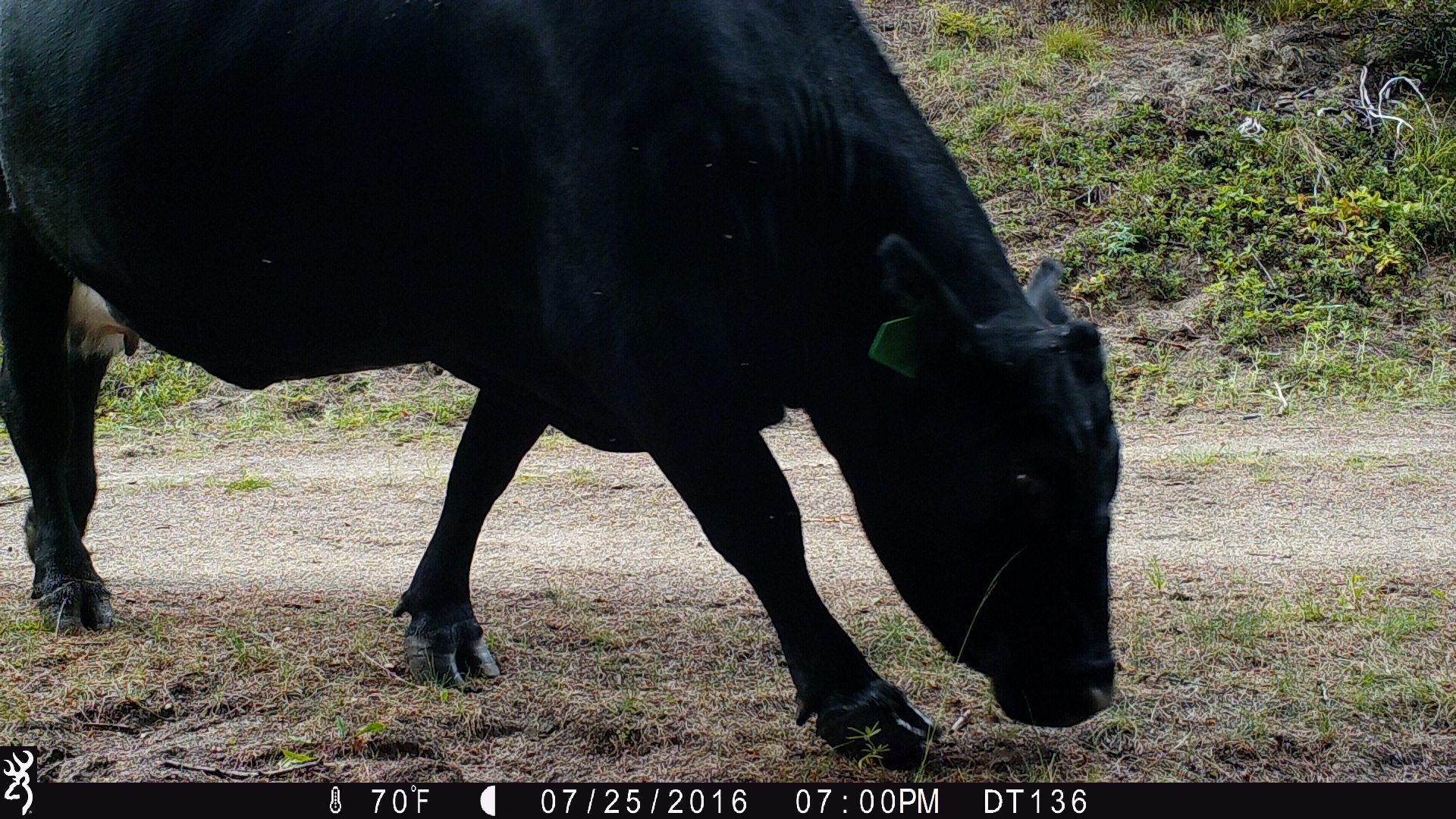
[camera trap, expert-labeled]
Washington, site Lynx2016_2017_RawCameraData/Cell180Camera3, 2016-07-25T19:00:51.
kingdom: Animalia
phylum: Chordata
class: Mammalia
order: Artiodactyla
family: Bovidae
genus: Bos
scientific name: Bos taurus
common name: domestic cattle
Domestic cattle (Bos taurus). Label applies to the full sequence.